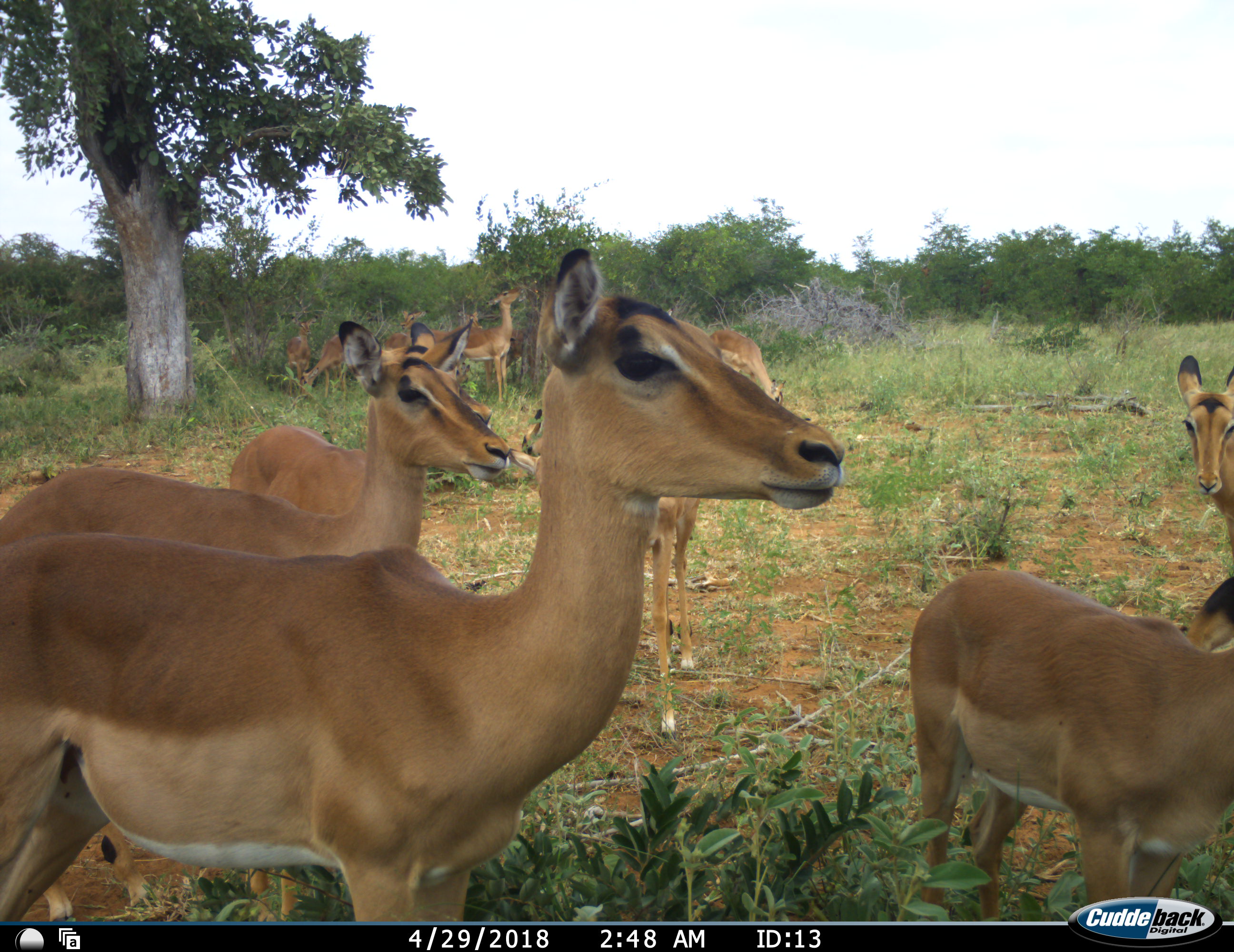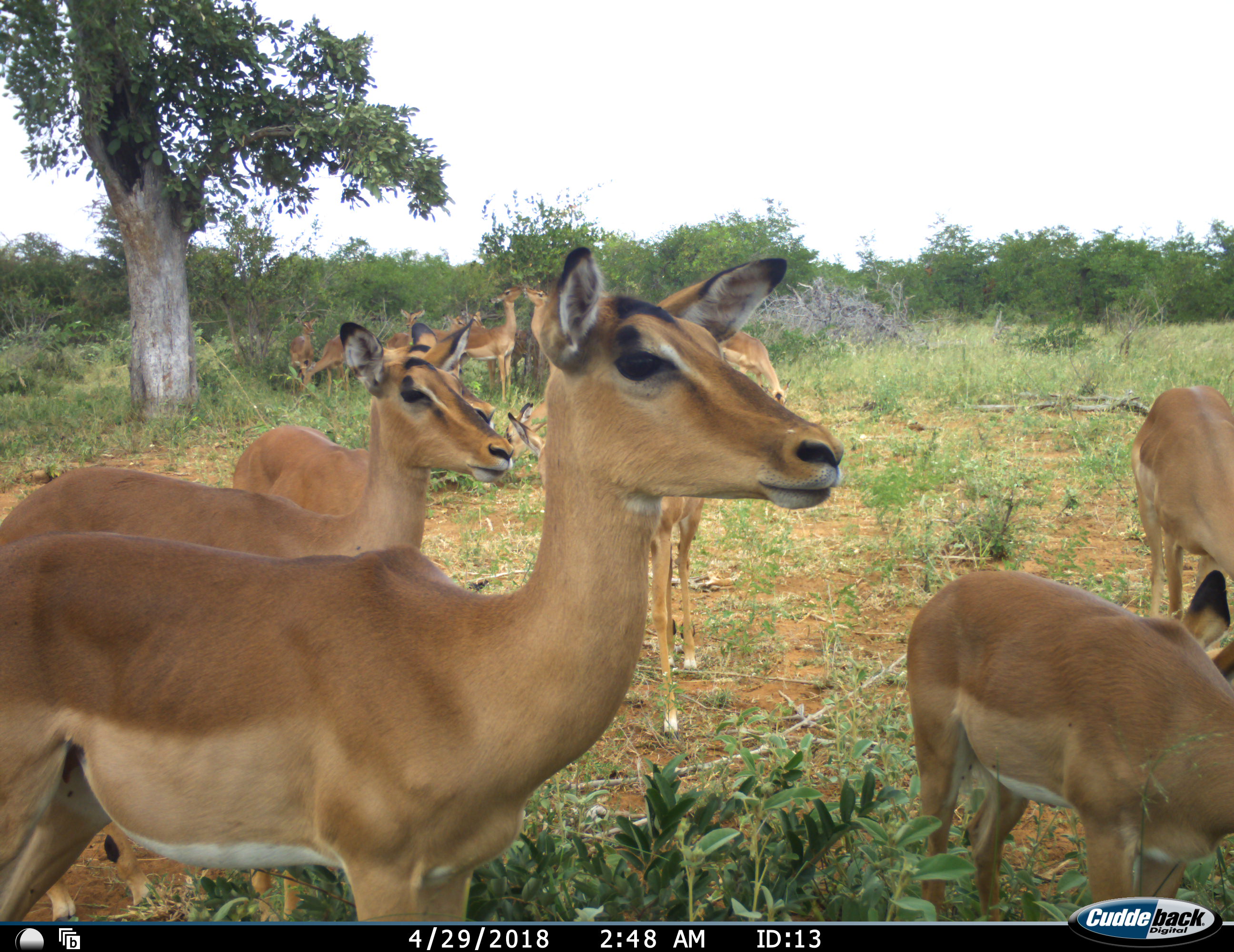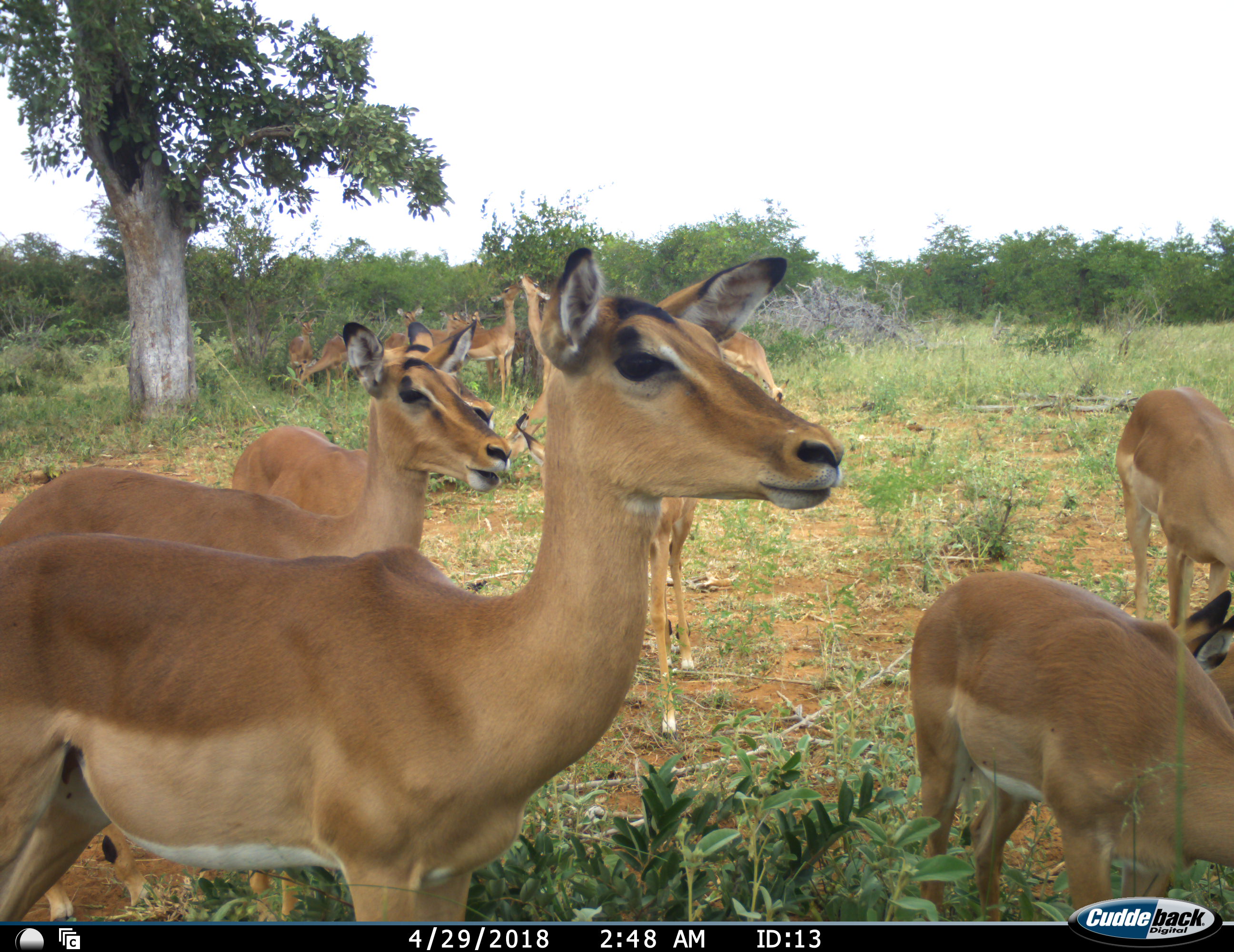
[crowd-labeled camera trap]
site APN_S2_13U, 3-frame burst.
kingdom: Animalia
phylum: Chordata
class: Mammalia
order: Artiodactyla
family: Bovidae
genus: Aepyceros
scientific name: Aepyceros melampus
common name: impala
Impala (Aepyceros melampus), count 11-50. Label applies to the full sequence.